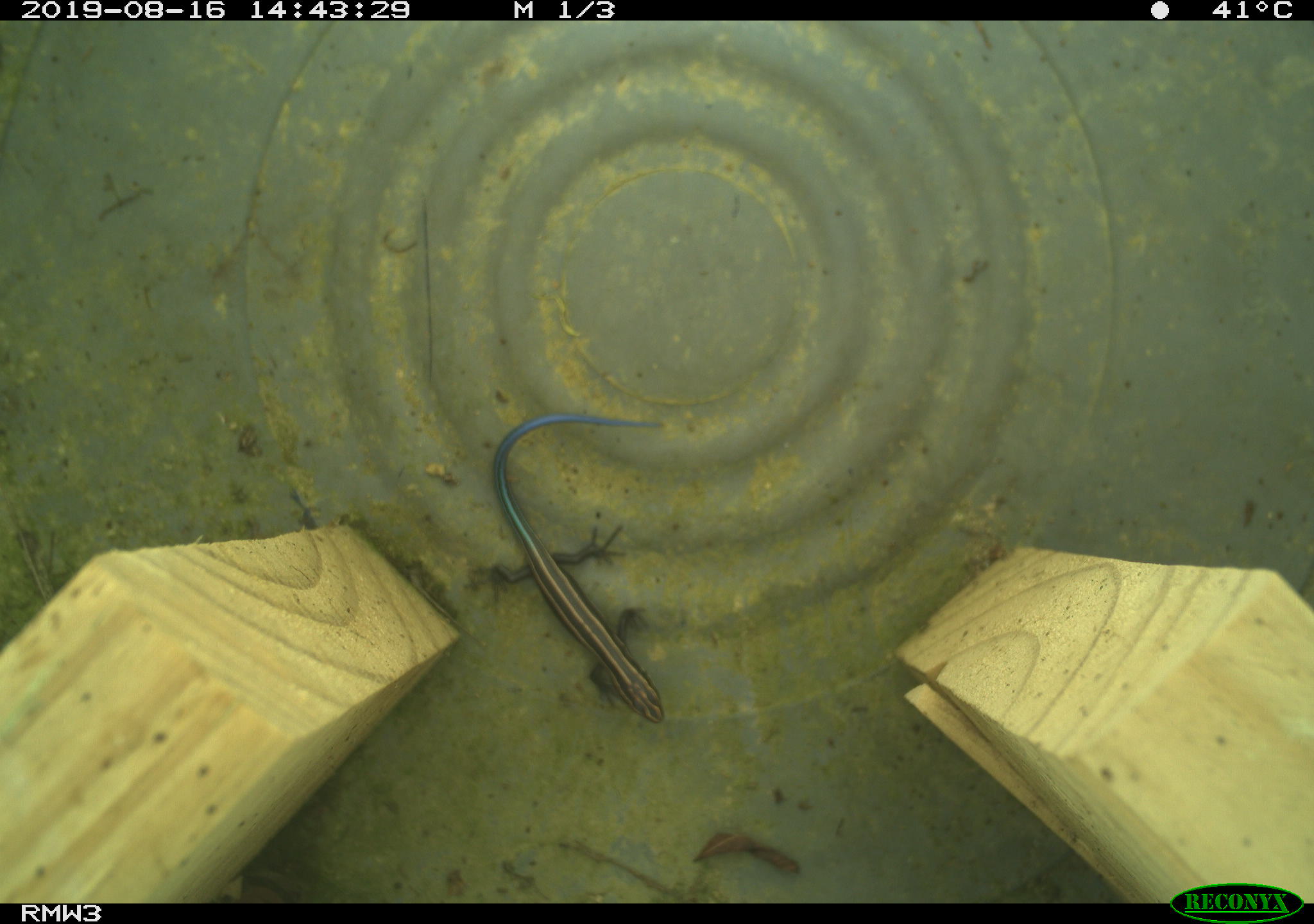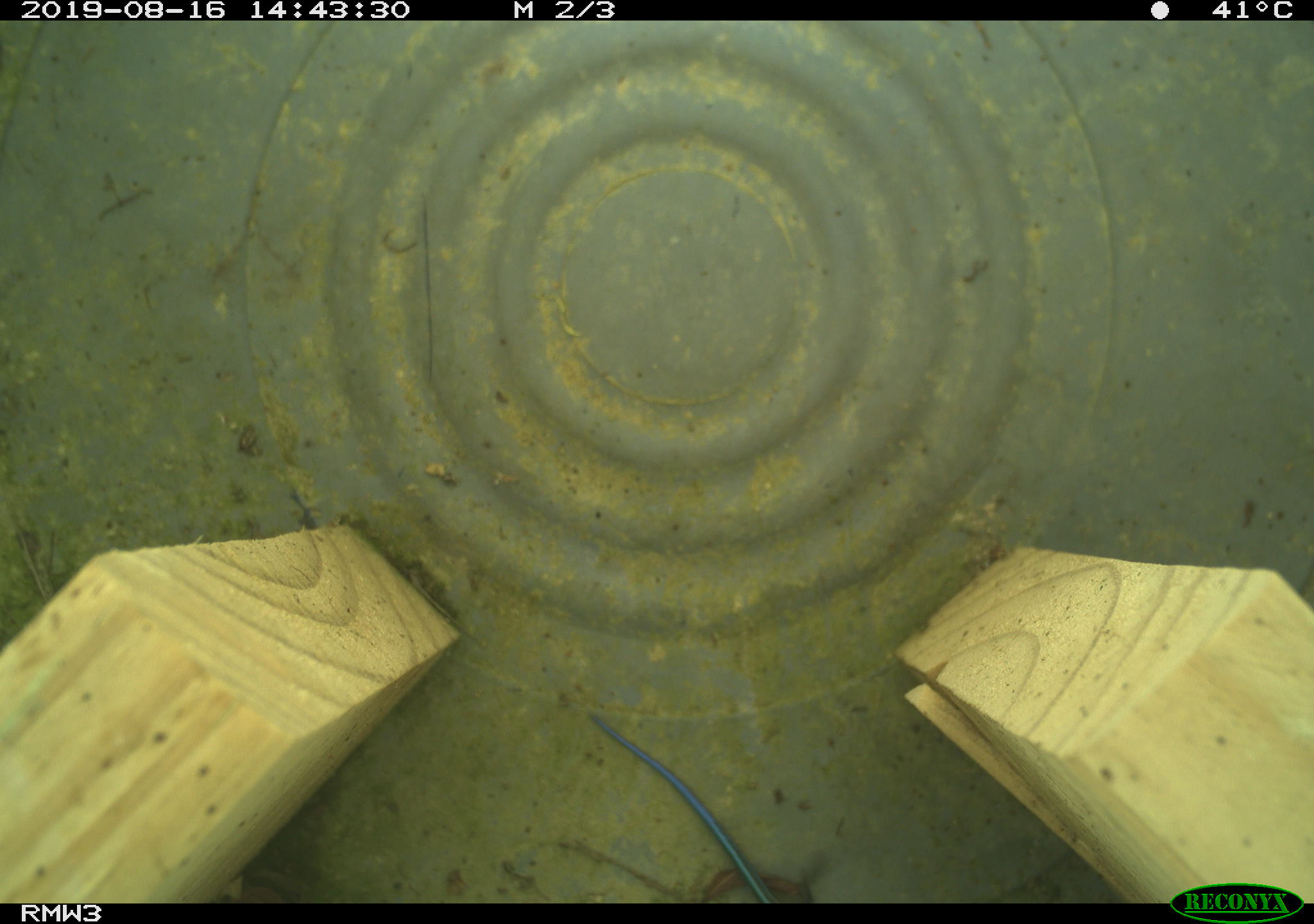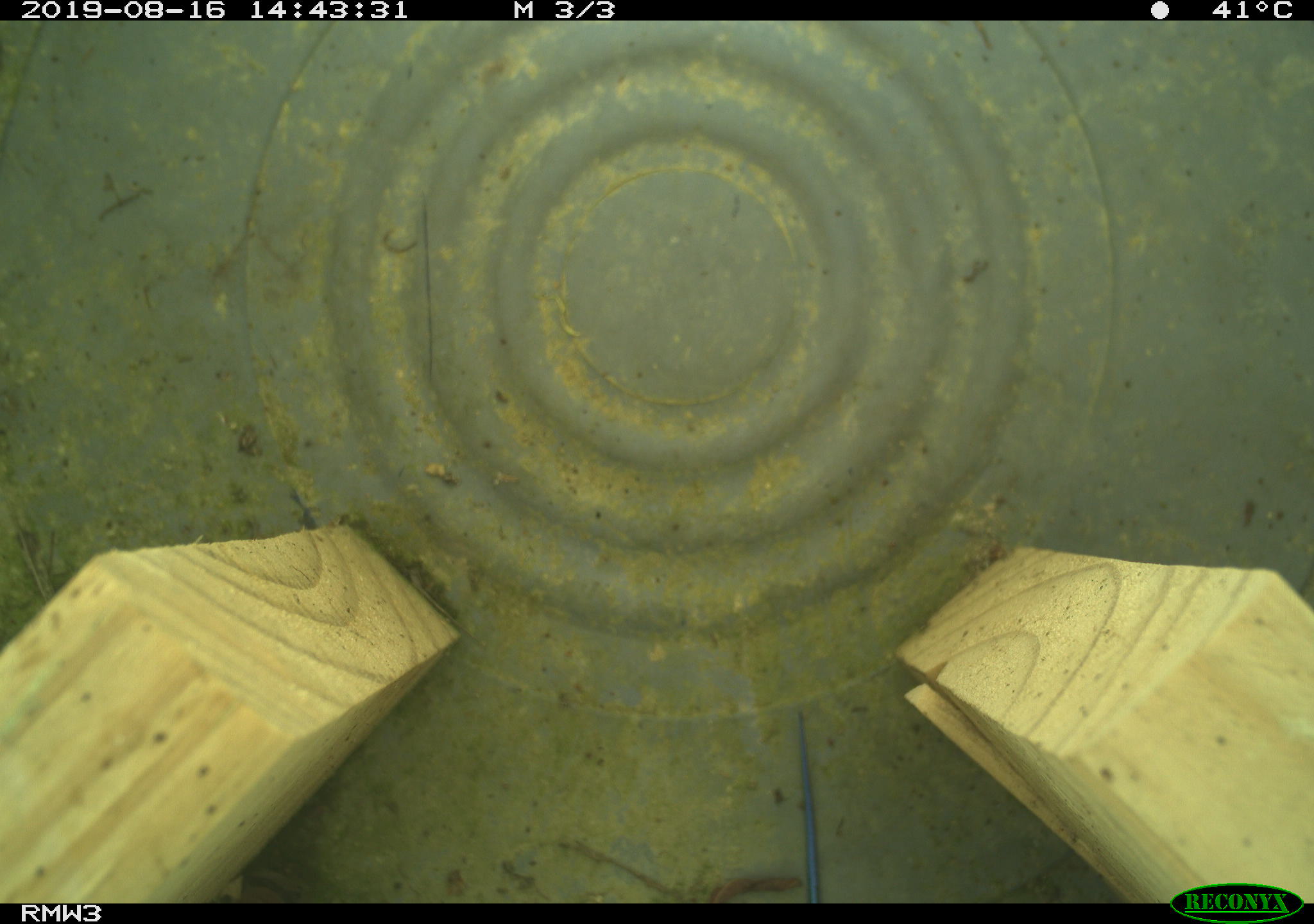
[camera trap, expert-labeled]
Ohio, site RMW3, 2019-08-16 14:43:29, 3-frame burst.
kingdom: Animalia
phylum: Chordata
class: Reptilia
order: Squamata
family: Scincidae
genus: Plestiodon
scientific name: Plestiodon fasciatus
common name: common five-lined skink